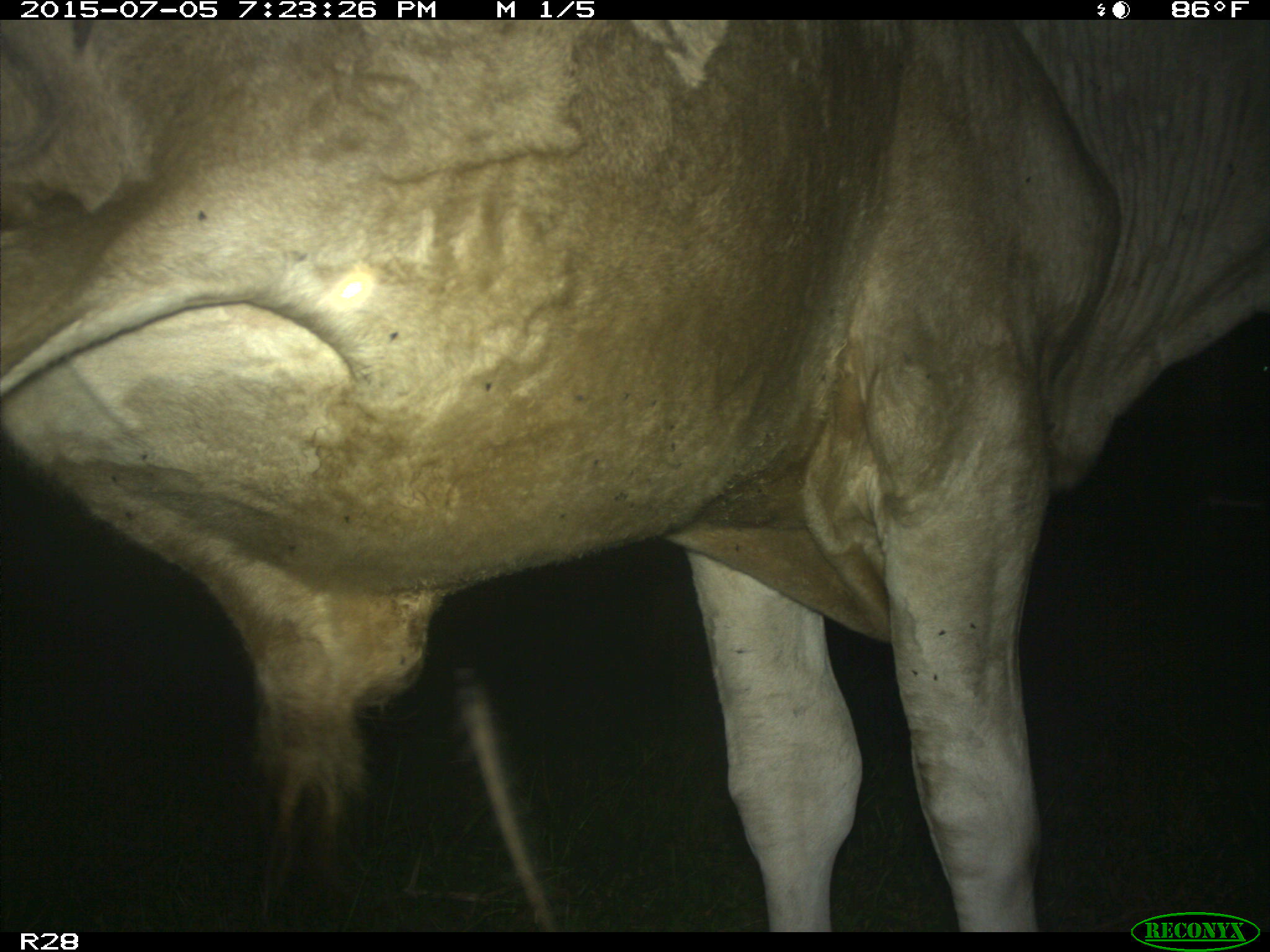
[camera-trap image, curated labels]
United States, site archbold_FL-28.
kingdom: Animalia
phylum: Chordata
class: Mammalia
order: Artiodactyla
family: Bovidae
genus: Bos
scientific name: Bos taurus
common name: domestic cow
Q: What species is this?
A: Bos taurus (domestic cow).